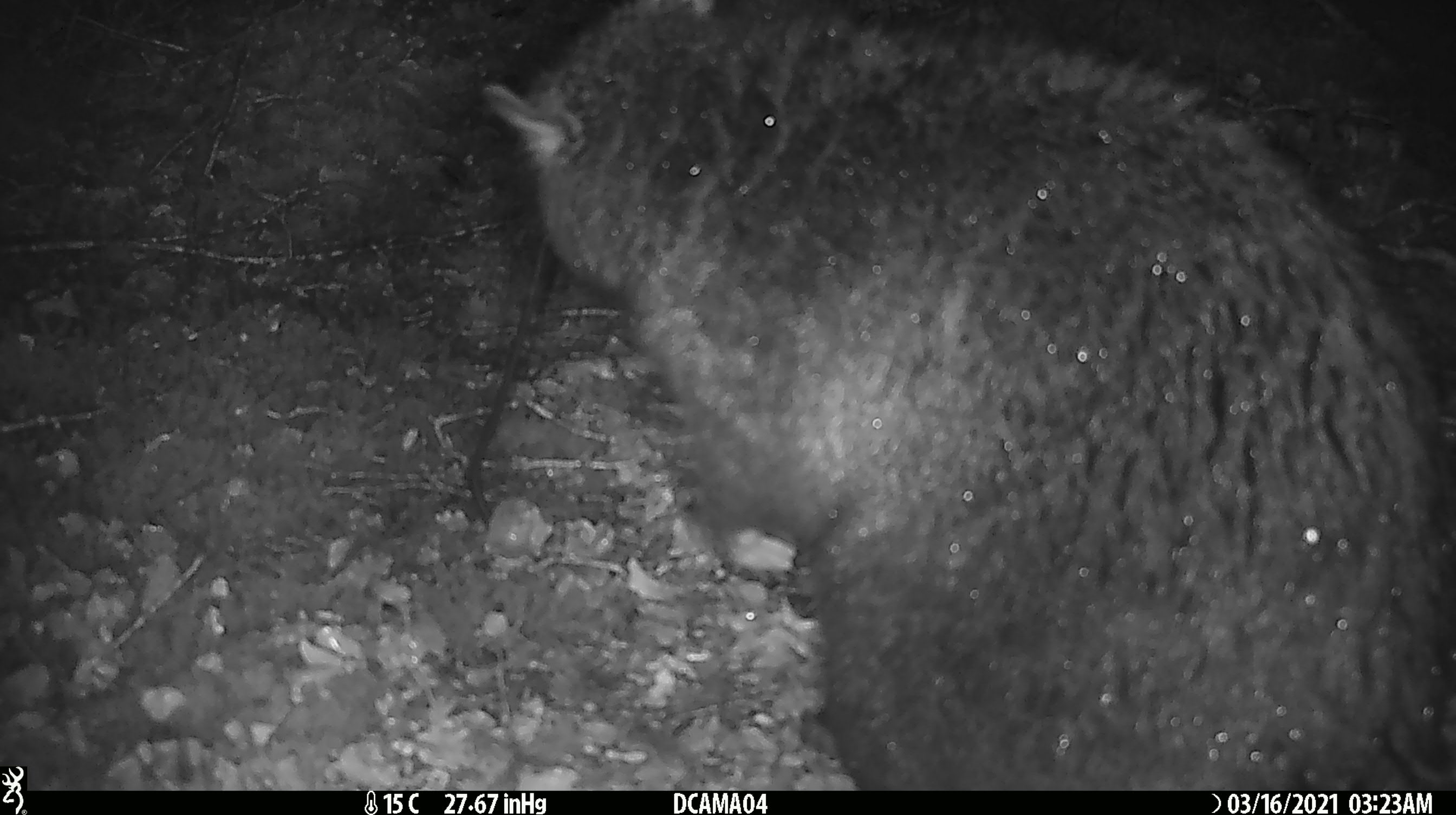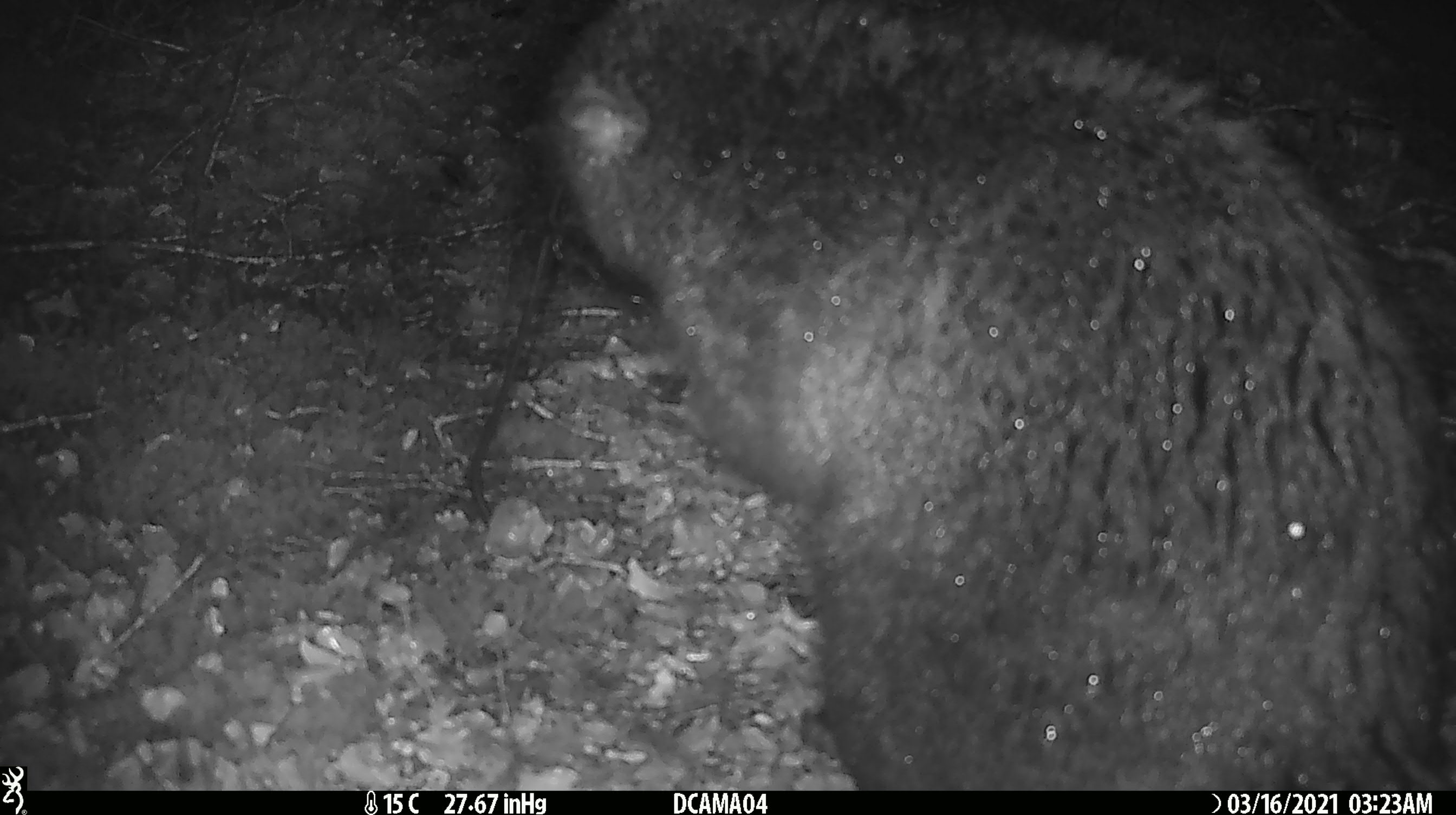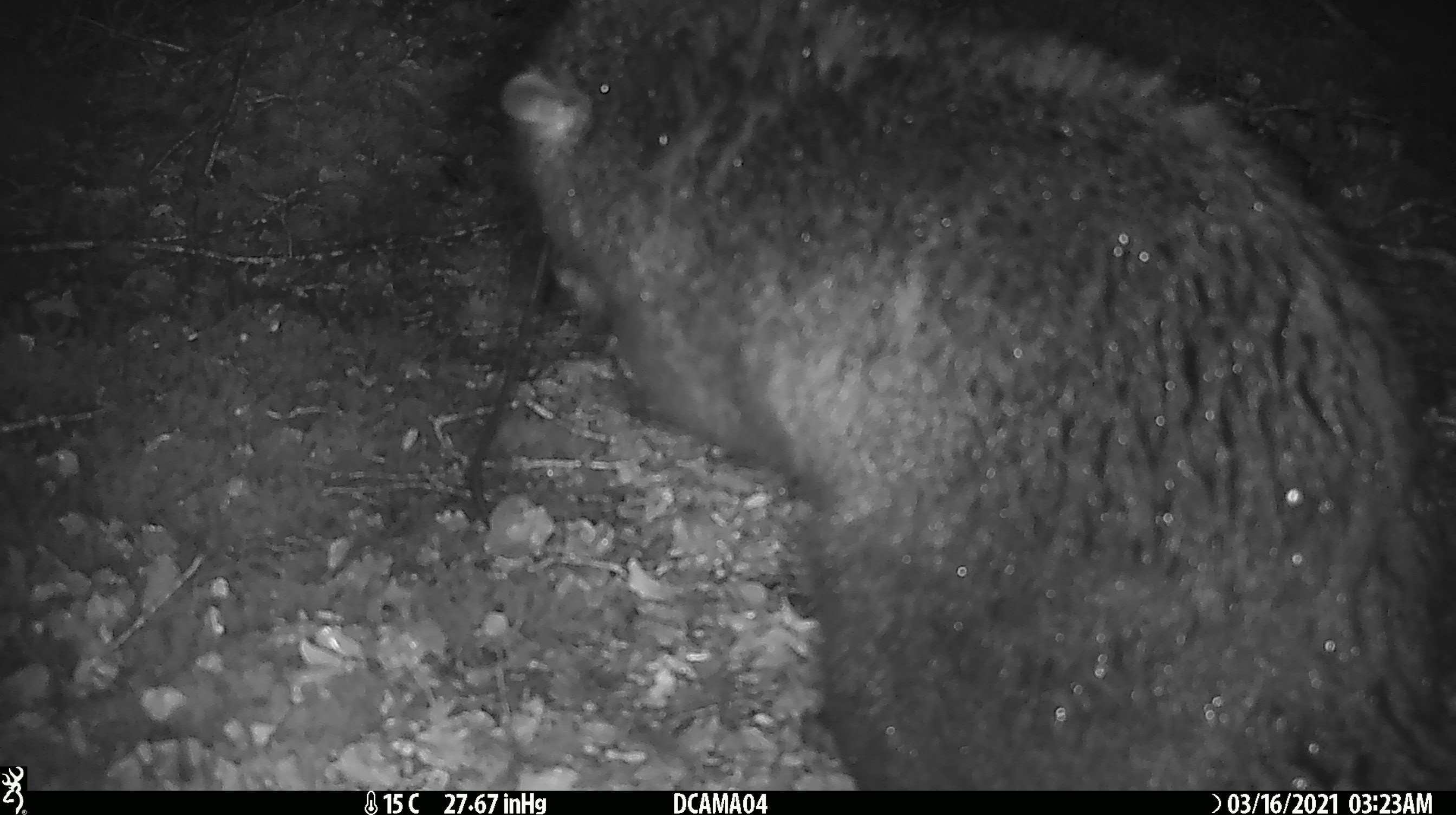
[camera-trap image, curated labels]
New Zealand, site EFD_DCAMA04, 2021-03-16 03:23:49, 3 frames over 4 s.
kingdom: Animalia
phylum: Chordata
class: Mammalia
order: Diprotodontia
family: Phalangeridae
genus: Trichosurus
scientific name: Trichosurus vulpecula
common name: common brushtail possum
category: possum